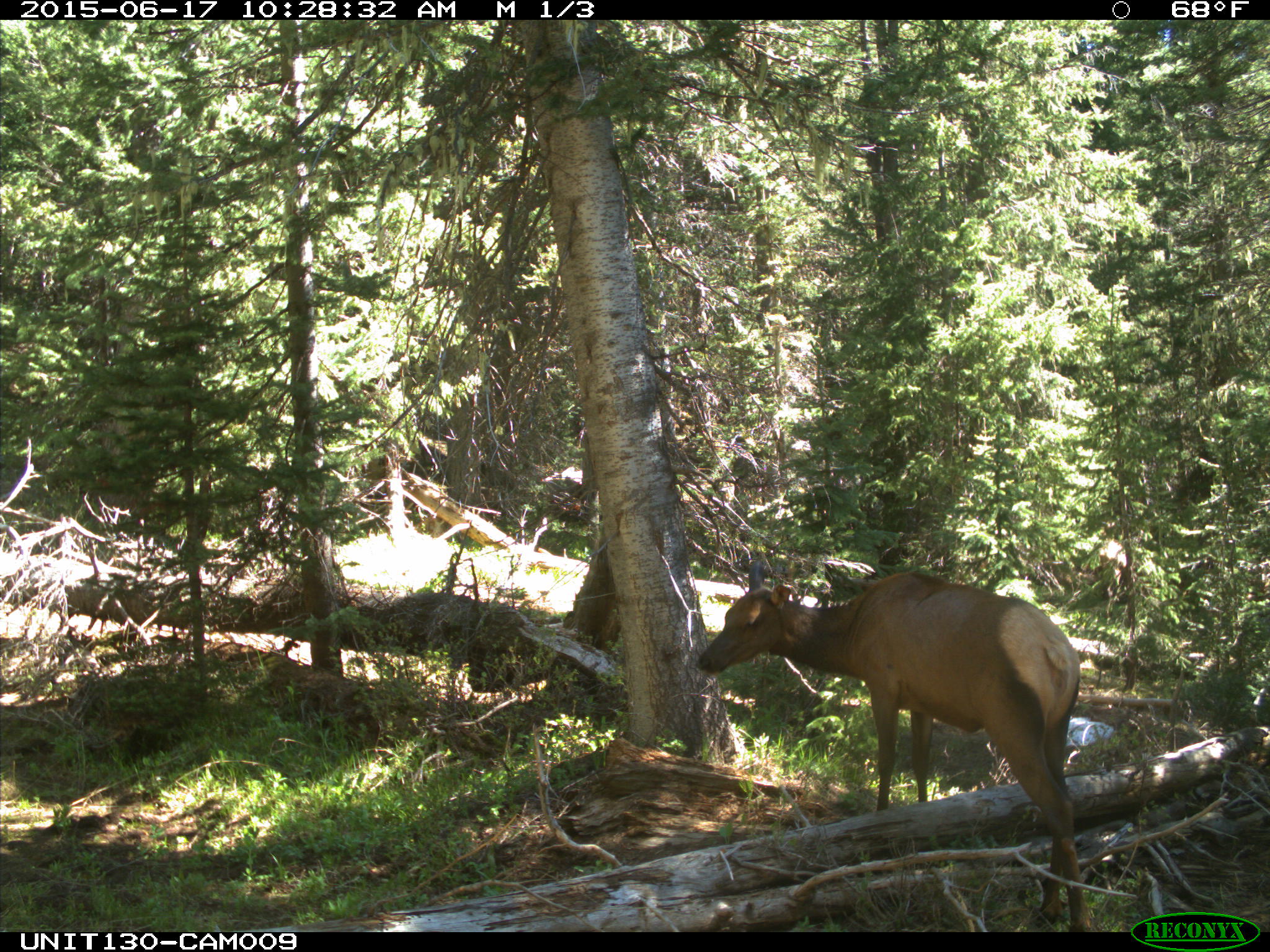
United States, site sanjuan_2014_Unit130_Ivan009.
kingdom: Animalia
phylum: Chordata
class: Mammalia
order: Artiodactyla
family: Cervidae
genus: Cervus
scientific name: Cervus elaphus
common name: red deer